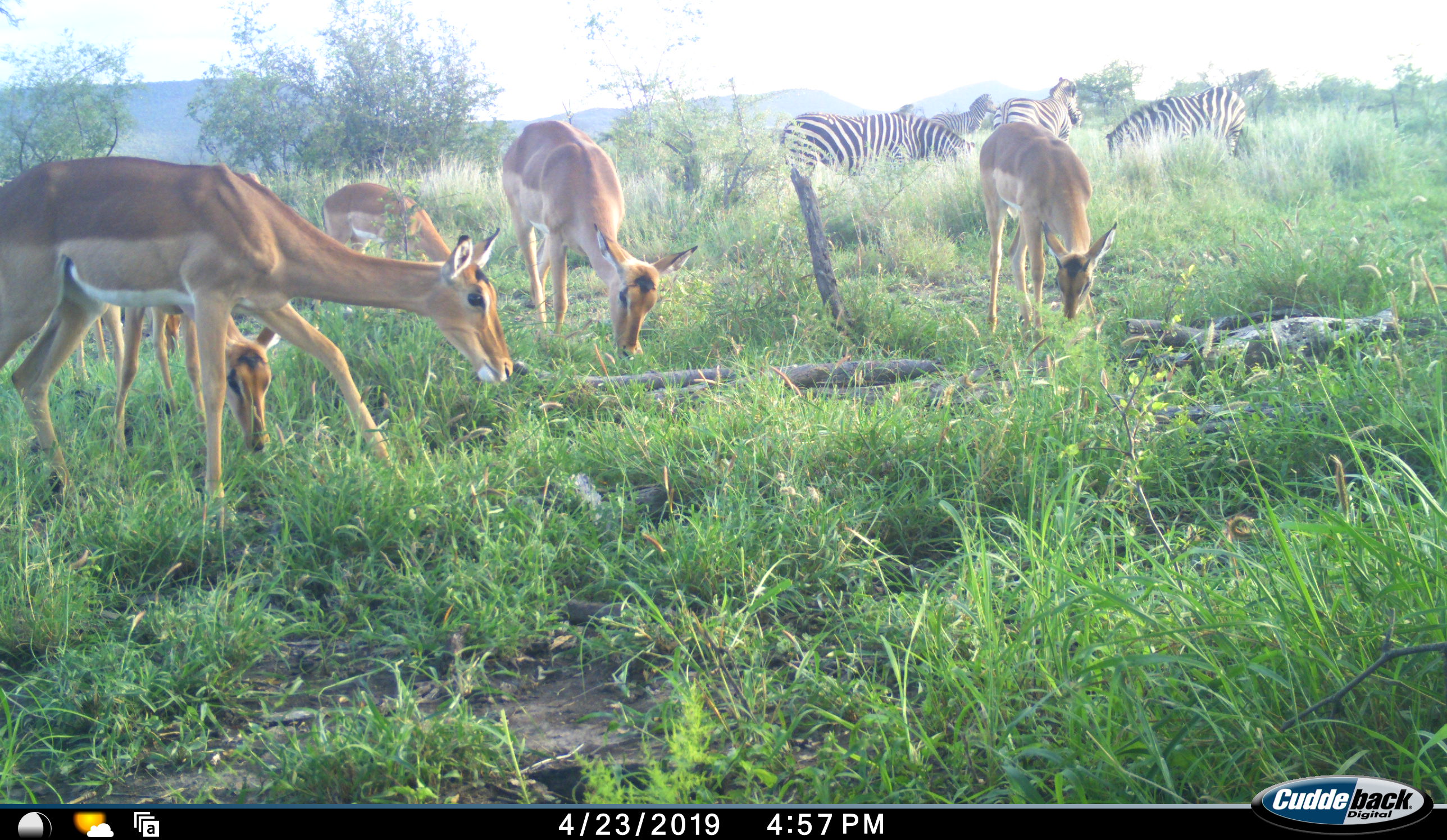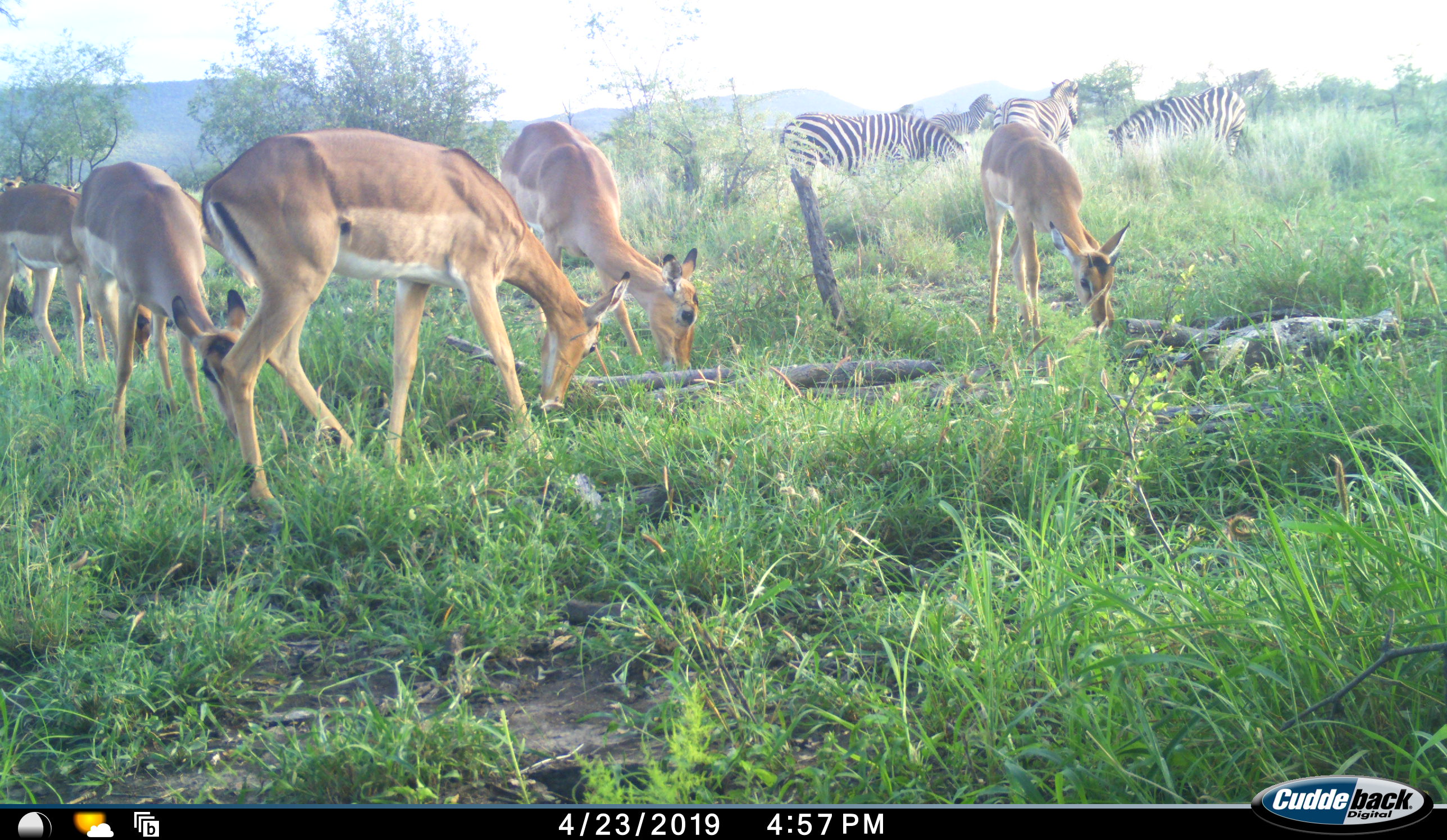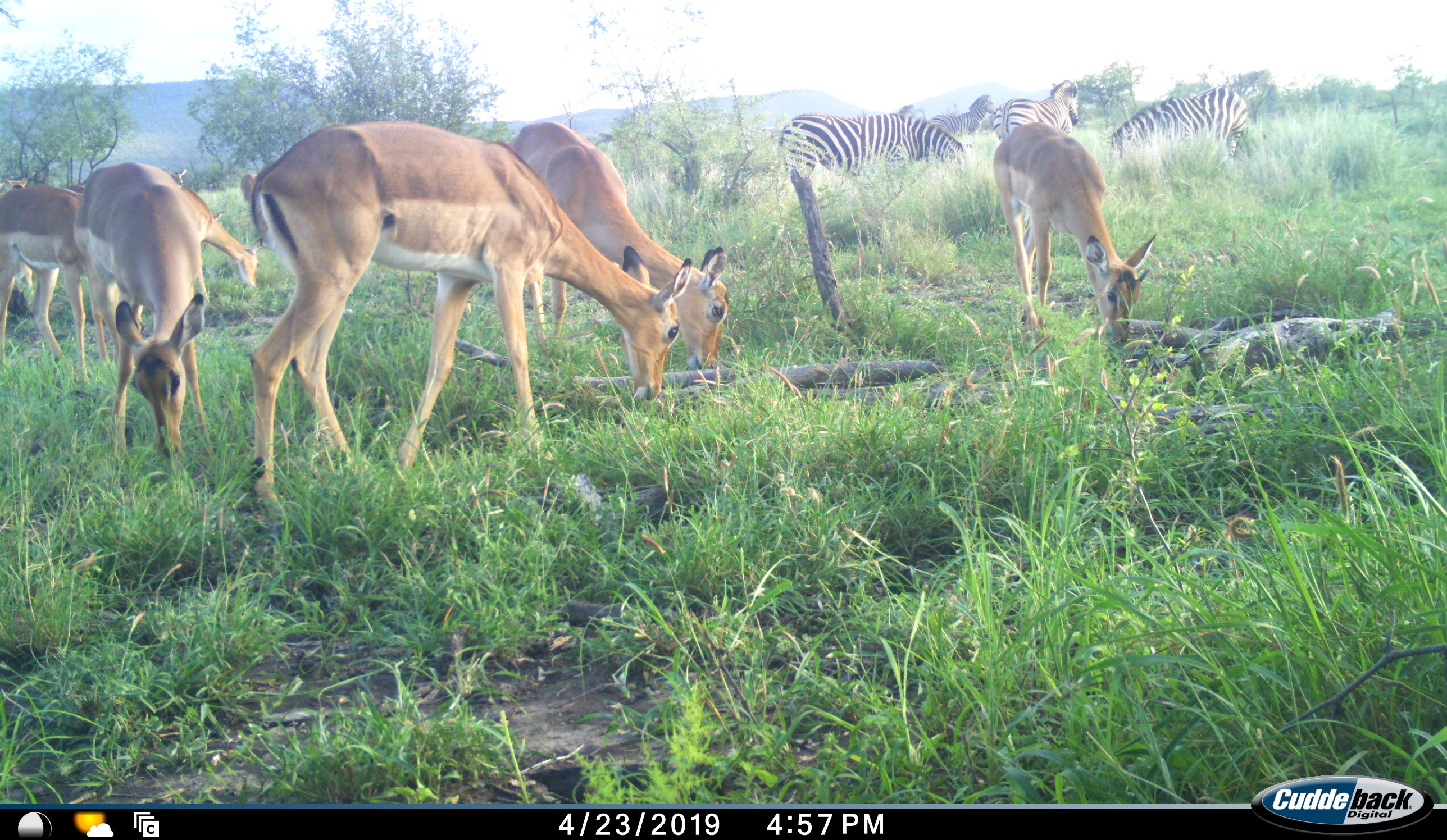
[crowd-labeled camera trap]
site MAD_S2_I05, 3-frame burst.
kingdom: Animalia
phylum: Chordata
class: Mammalia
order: Artiodactyla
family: Bovidae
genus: Aepyceros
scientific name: Aepyceros melampus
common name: impala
Impala (Aepyceros melampus), count 5. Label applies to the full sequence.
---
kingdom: Animalia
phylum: Chordata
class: Mammalia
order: Perissodactyla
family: Equidae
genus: Equus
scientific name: Equus quagga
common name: plains zebra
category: zebraplains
Zebraplains (plains zebra) (Equus quagga), count 4. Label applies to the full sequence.